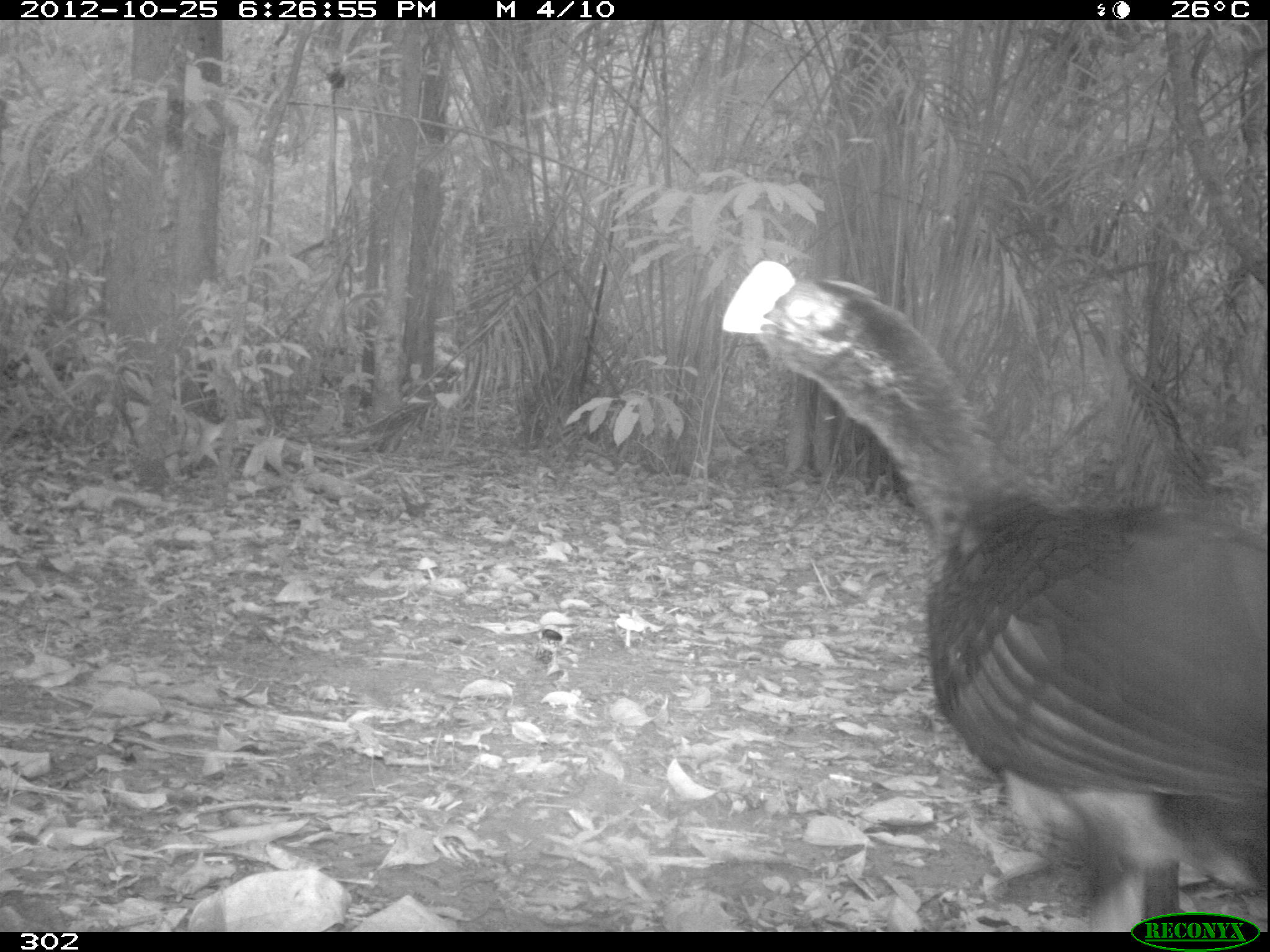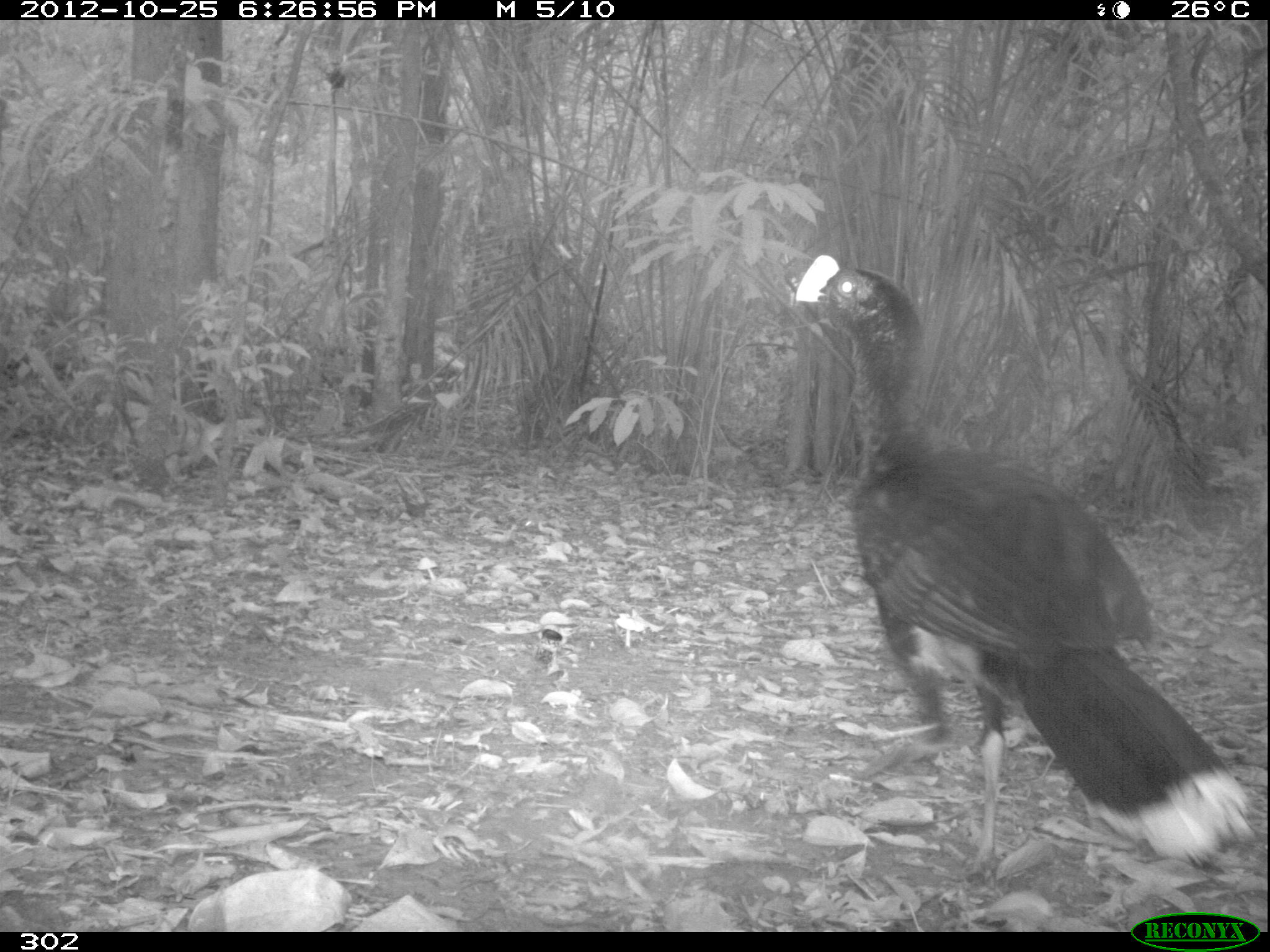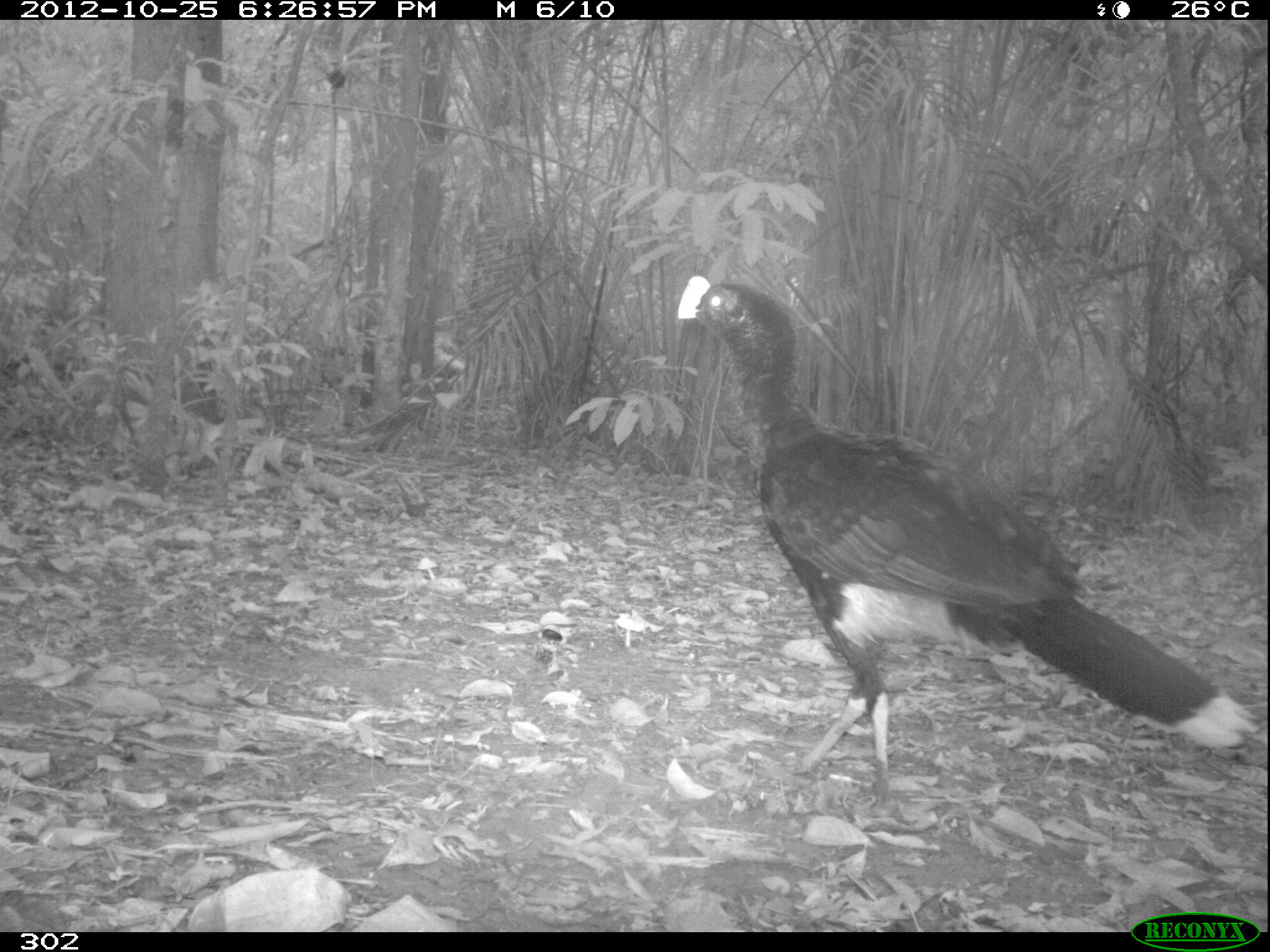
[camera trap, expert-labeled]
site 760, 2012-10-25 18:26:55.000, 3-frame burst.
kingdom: Animalia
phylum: Chordata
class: Aves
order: Galliformes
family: Cracidae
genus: Mitu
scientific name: Mitu tuberosum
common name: razor-billed curassow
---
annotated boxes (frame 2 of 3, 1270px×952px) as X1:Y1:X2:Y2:
mitu tuberosum: 793:253:1255:869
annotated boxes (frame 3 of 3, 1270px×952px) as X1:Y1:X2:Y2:
mitu tuberosum: 673:270:1260:819